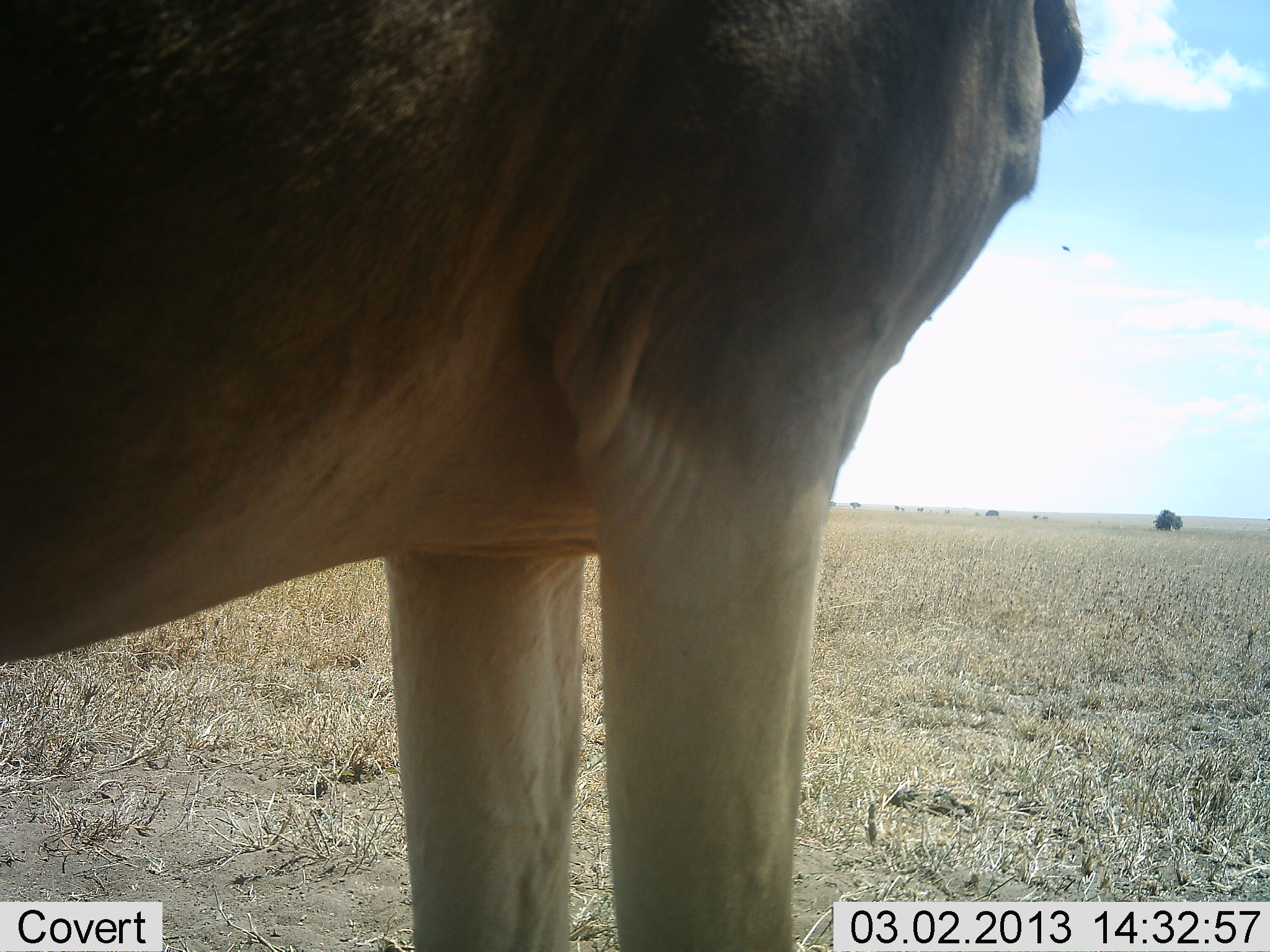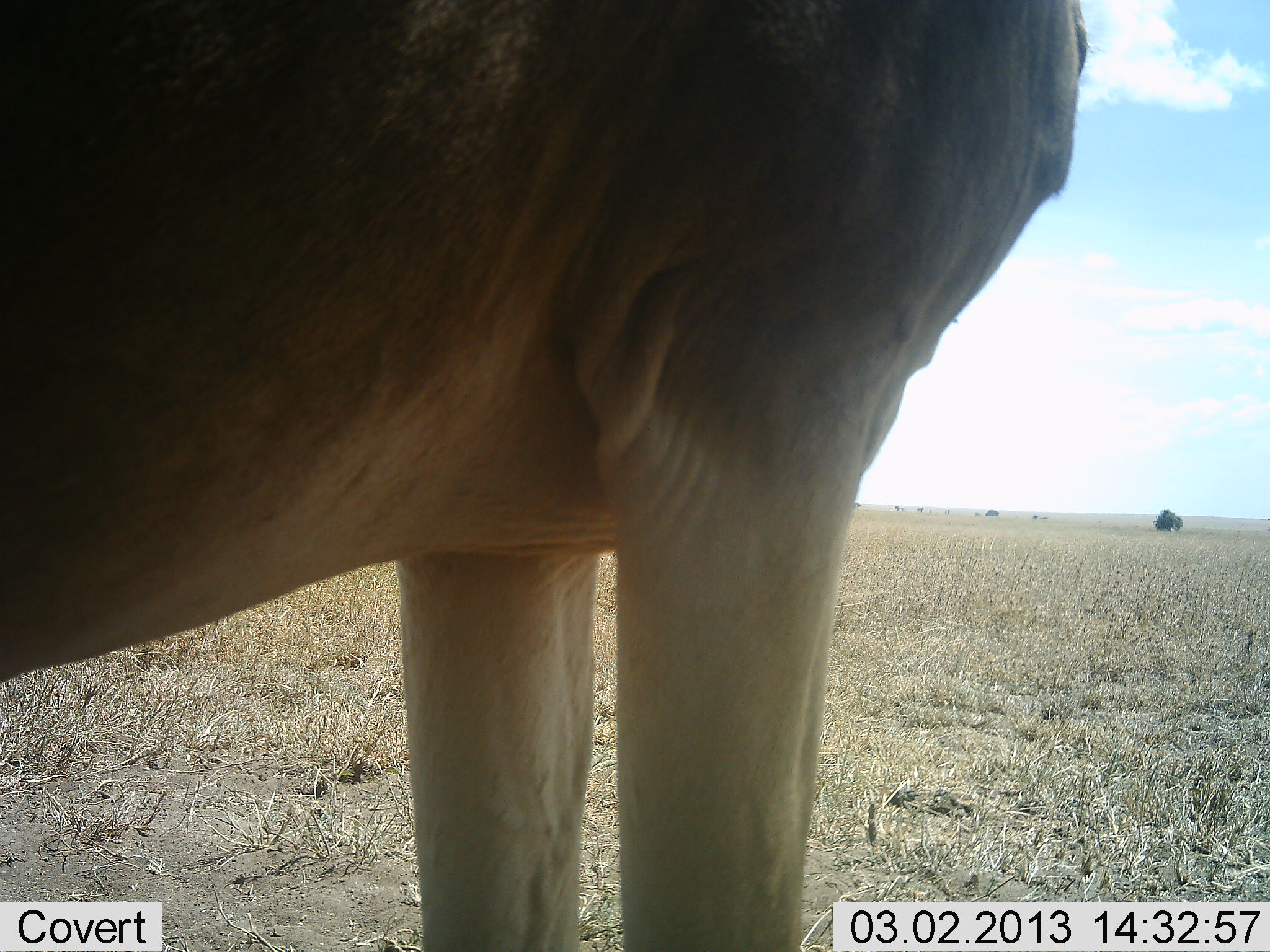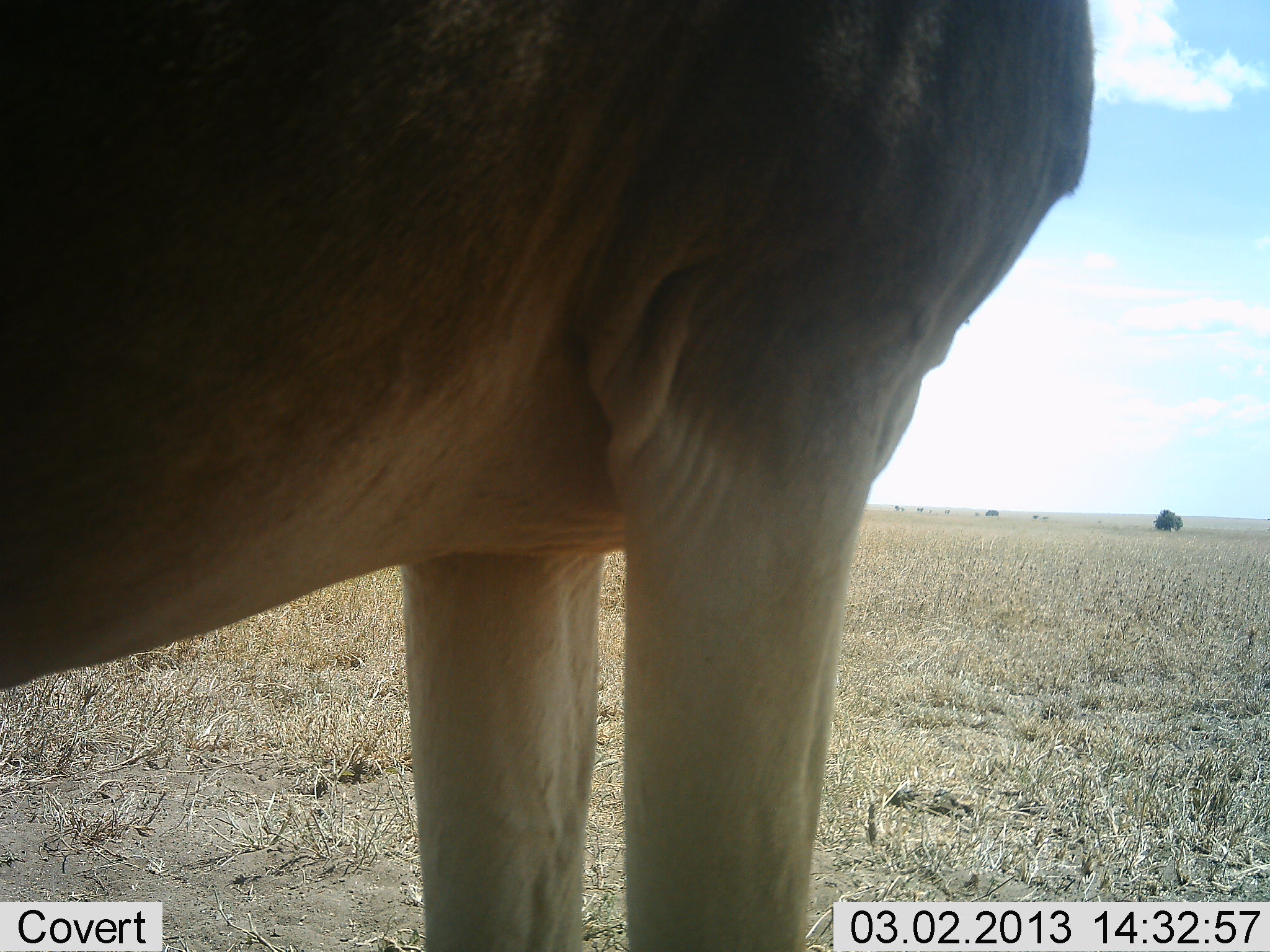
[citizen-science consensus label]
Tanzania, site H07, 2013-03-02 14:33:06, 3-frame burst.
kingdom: Animalia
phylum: Chordata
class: Mammalia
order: Artiodactyla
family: Bovidae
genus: Alcelaphus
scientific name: Alcelaphus buselaphus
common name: hartebeest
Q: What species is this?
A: Hartebeest (Alcelaphus buselaphus).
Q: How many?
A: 1.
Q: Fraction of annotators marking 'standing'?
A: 100%.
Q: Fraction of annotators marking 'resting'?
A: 0%.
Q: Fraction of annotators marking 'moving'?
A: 0%.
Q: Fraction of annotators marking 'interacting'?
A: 0%.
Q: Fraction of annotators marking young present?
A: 0%.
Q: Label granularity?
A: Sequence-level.